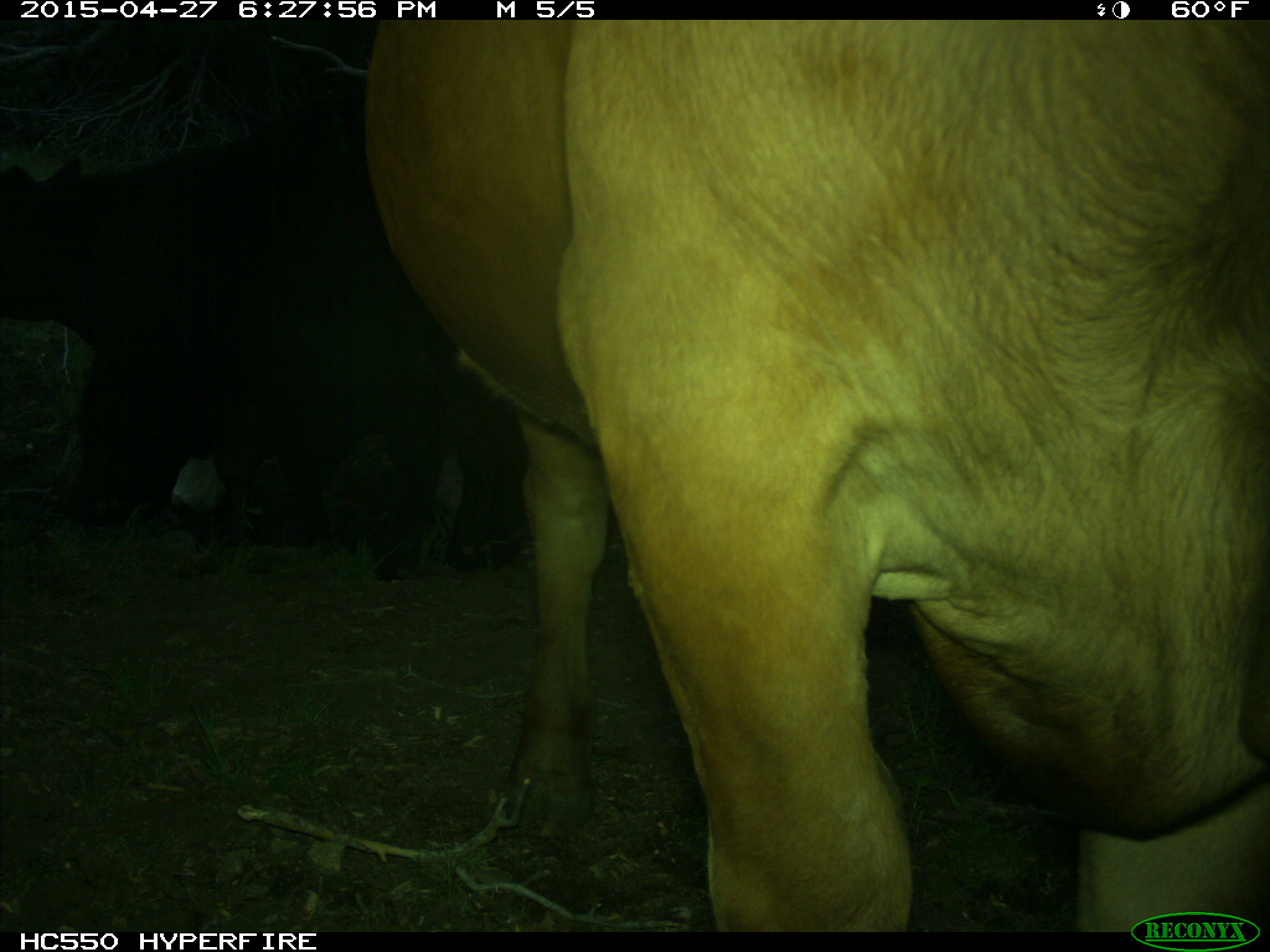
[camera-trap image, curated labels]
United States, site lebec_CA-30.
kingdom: Animalia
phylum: Chordata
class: Mammalia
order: Artiodactyla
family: Bovidae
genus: Bos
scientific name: Bos taurus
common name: domestic cow